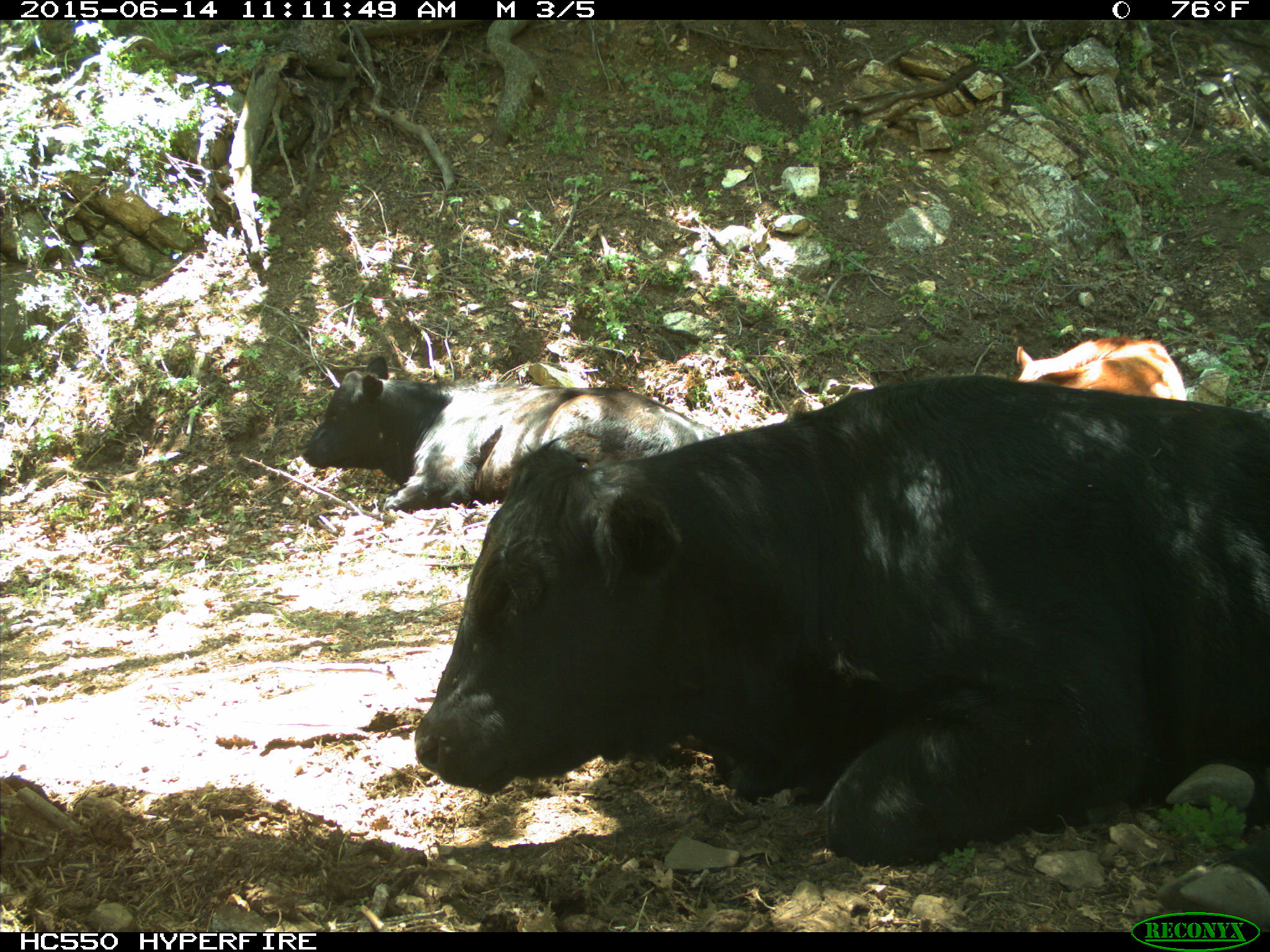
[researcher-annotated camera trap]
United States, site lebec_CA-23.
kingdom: Animalia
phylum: Chordata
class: Mammalia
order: Artiodactyla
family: Bovidae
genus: Bos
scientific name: Bos taurus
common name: domestic cow